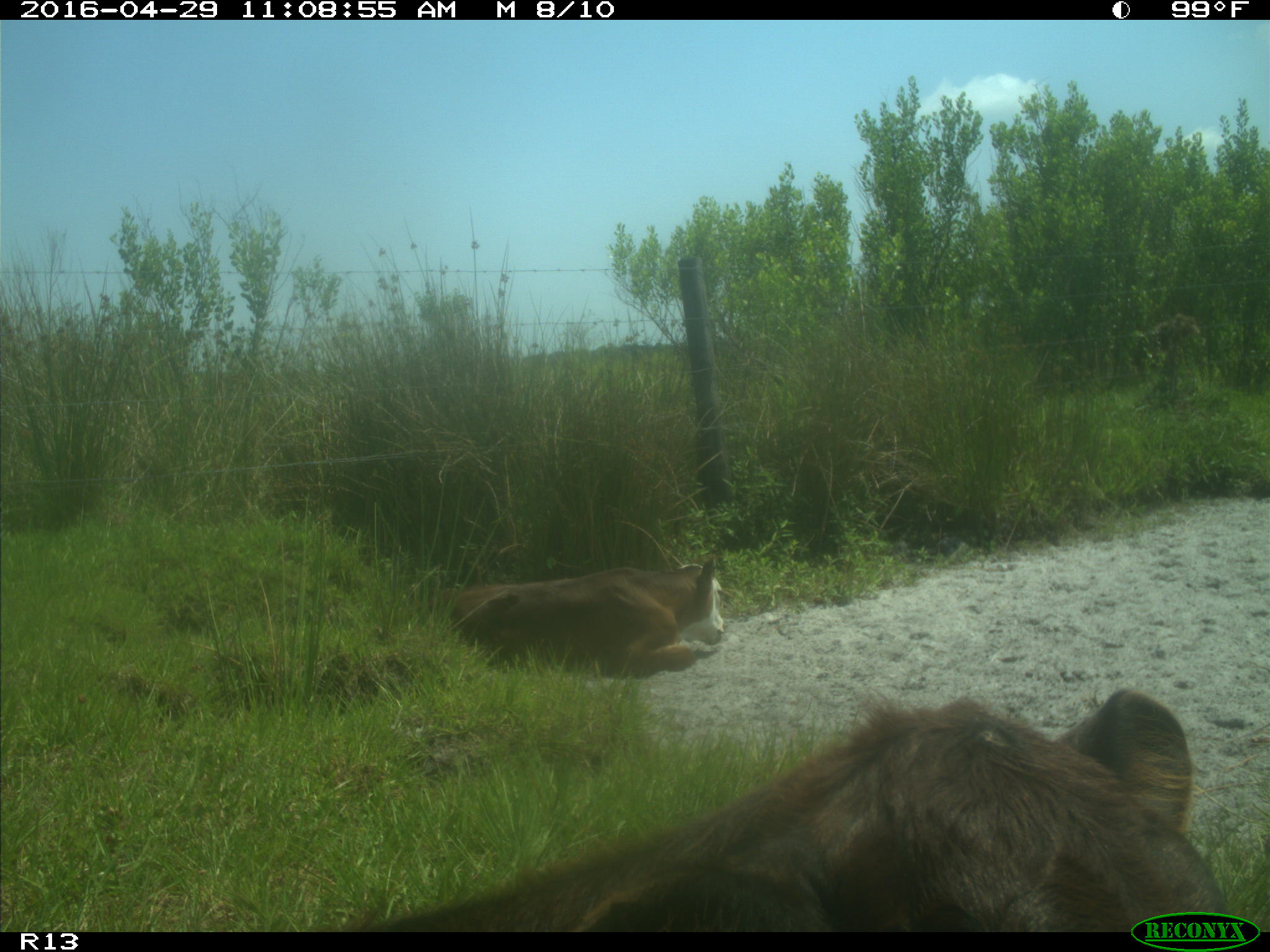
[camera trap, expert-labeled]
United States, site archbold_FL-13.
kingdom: Animalia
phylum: Chordata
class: Mammalia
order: Artiodactyla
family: Bovidae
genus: Bos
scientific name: Bos taurus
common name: domestic cow